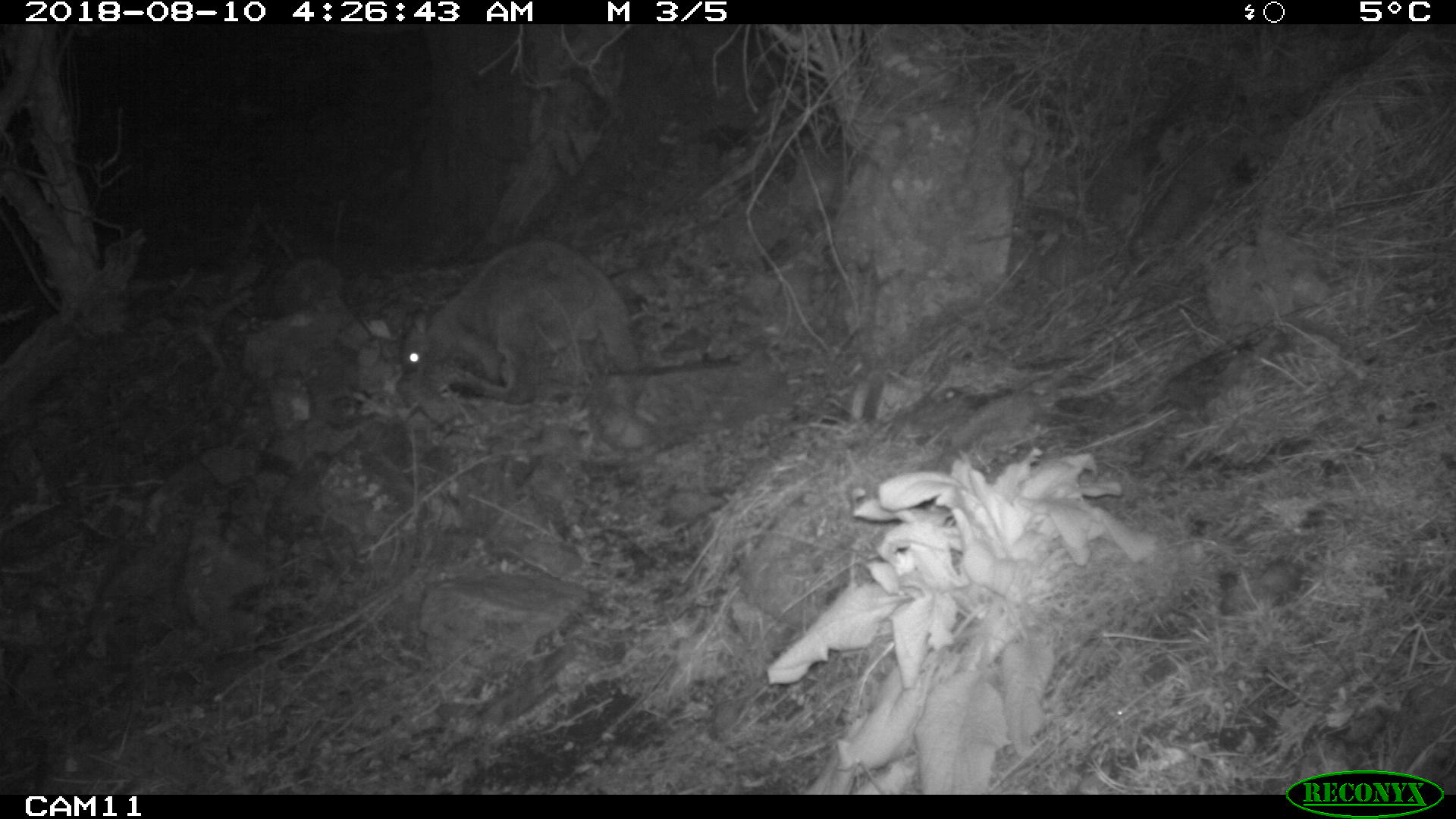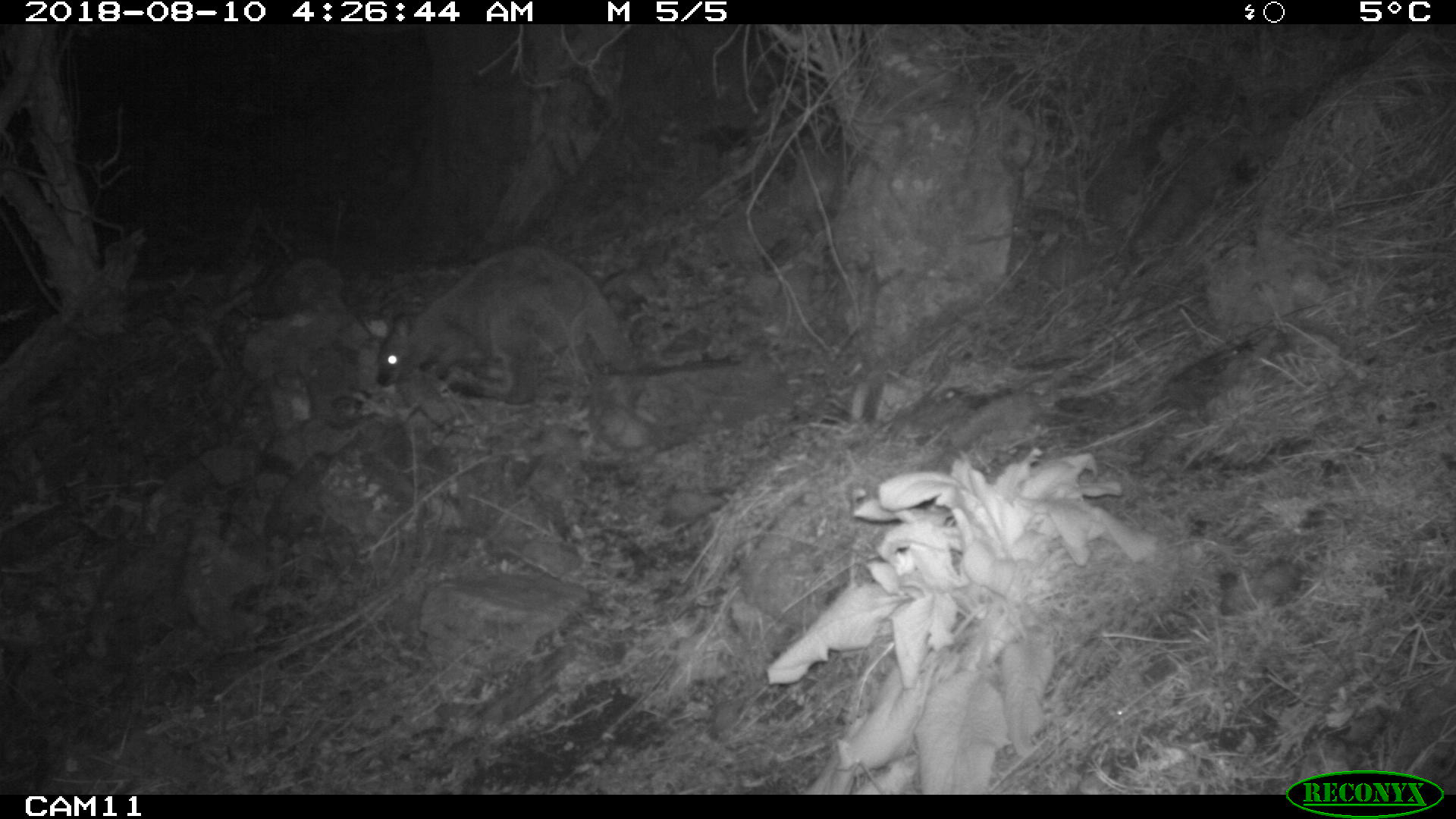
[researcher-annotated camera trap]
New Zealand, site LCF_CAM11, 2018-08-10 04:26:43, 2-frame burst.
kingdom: Animalia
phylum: Chordata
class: Mammalia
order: Diprotodontia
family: Macropodidae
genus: Notamacropus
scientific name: Notamacropus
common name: wallaby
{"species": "wallaby (Notamacropus)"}